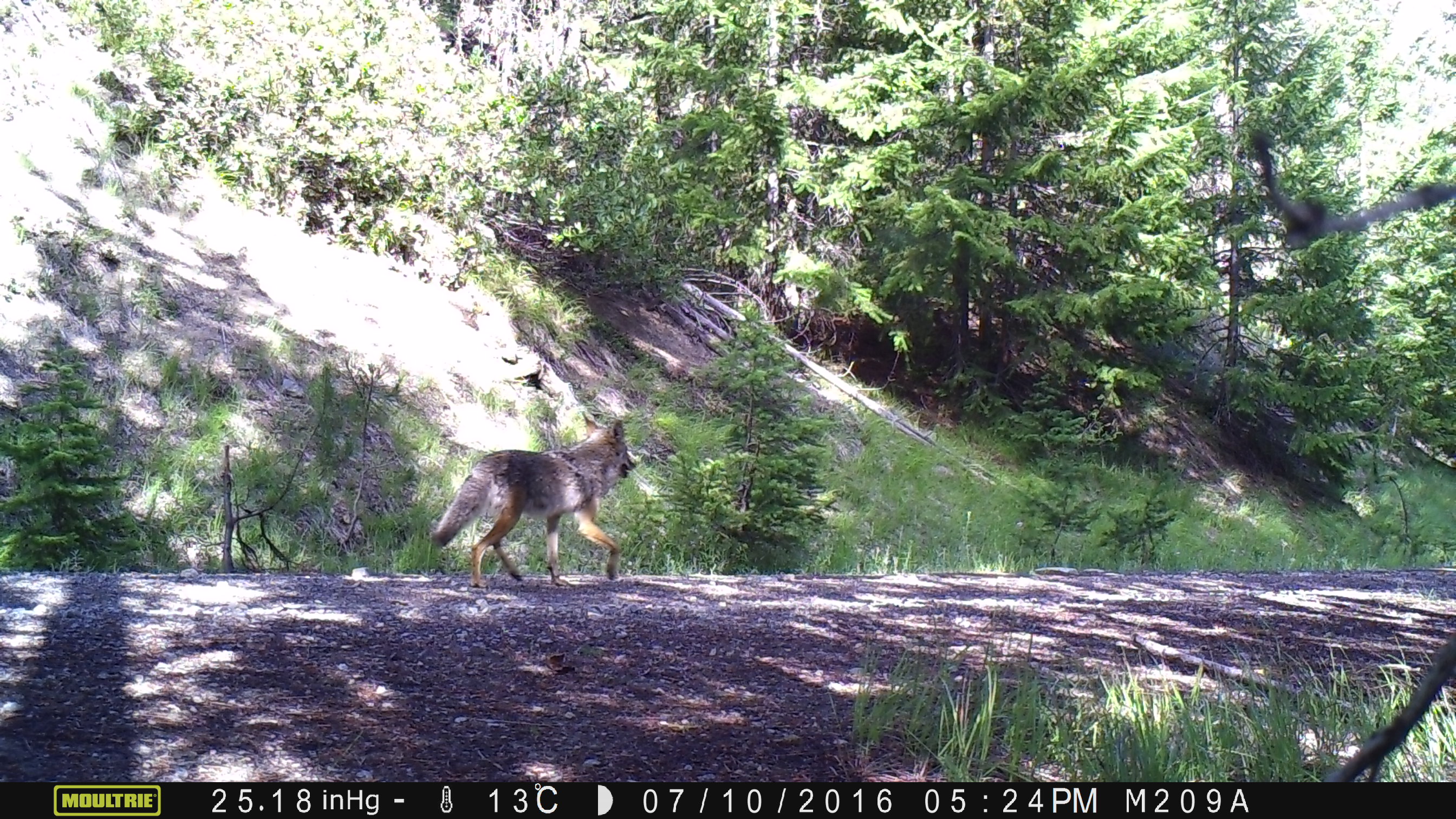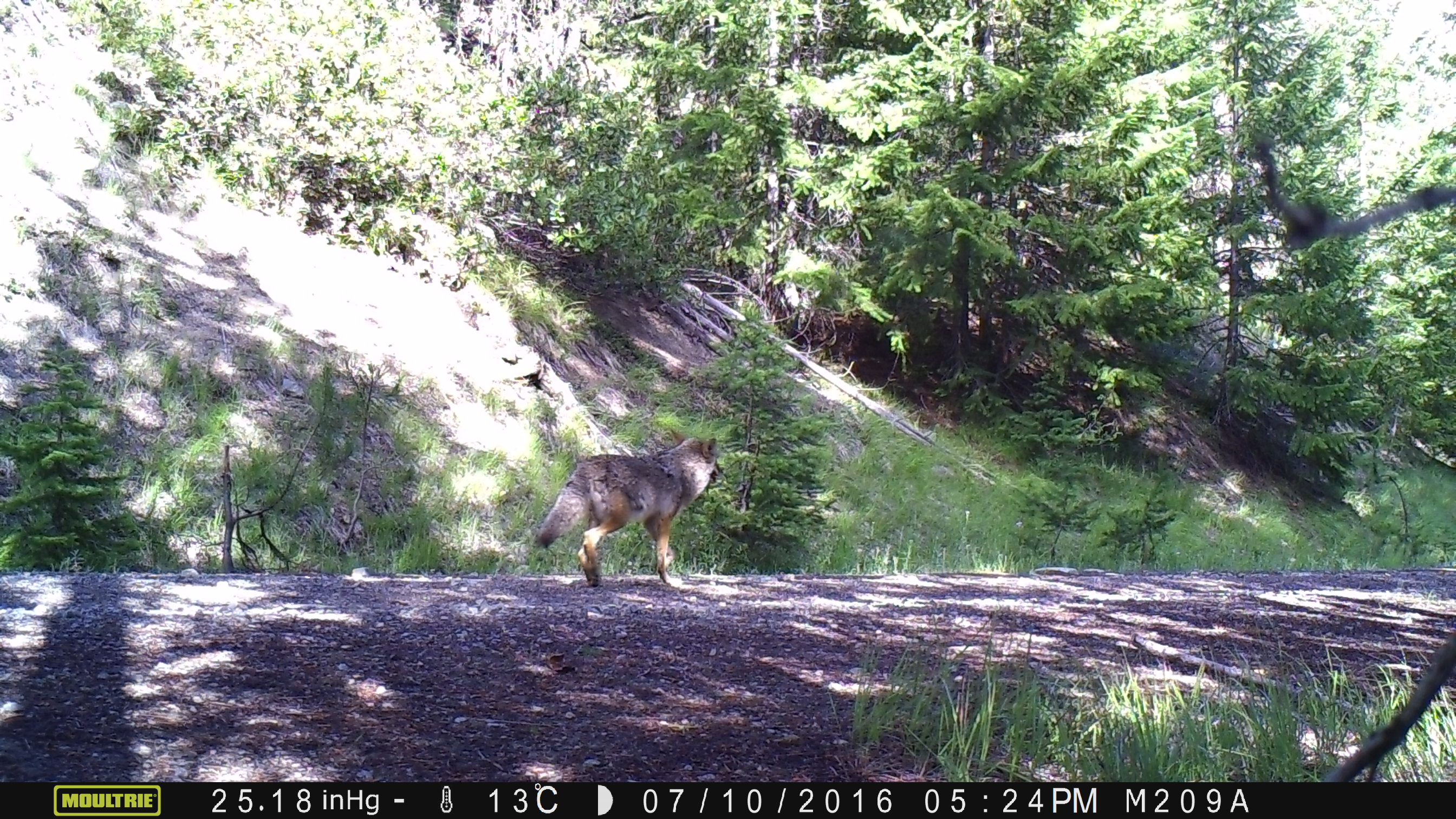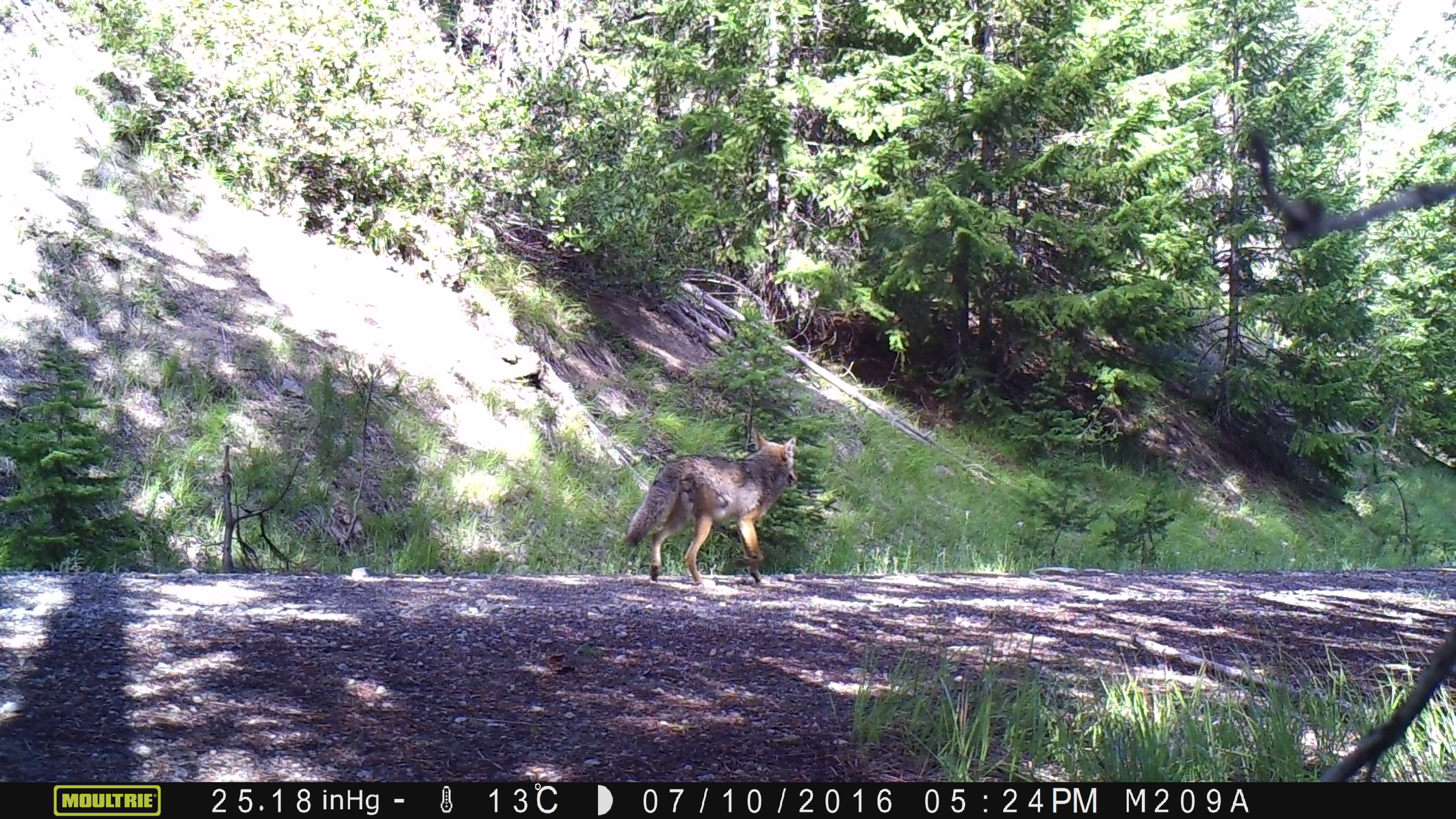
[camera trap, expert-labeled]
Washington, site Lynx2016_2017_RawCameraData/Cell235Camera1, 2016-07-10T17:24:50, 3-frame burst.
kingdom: Animalia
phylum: Chordata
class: Mammalia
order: Carnivora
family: Canidae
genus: Canis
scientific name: Canis latrans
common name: coyote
Canis latrans (coyote). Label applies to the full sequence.